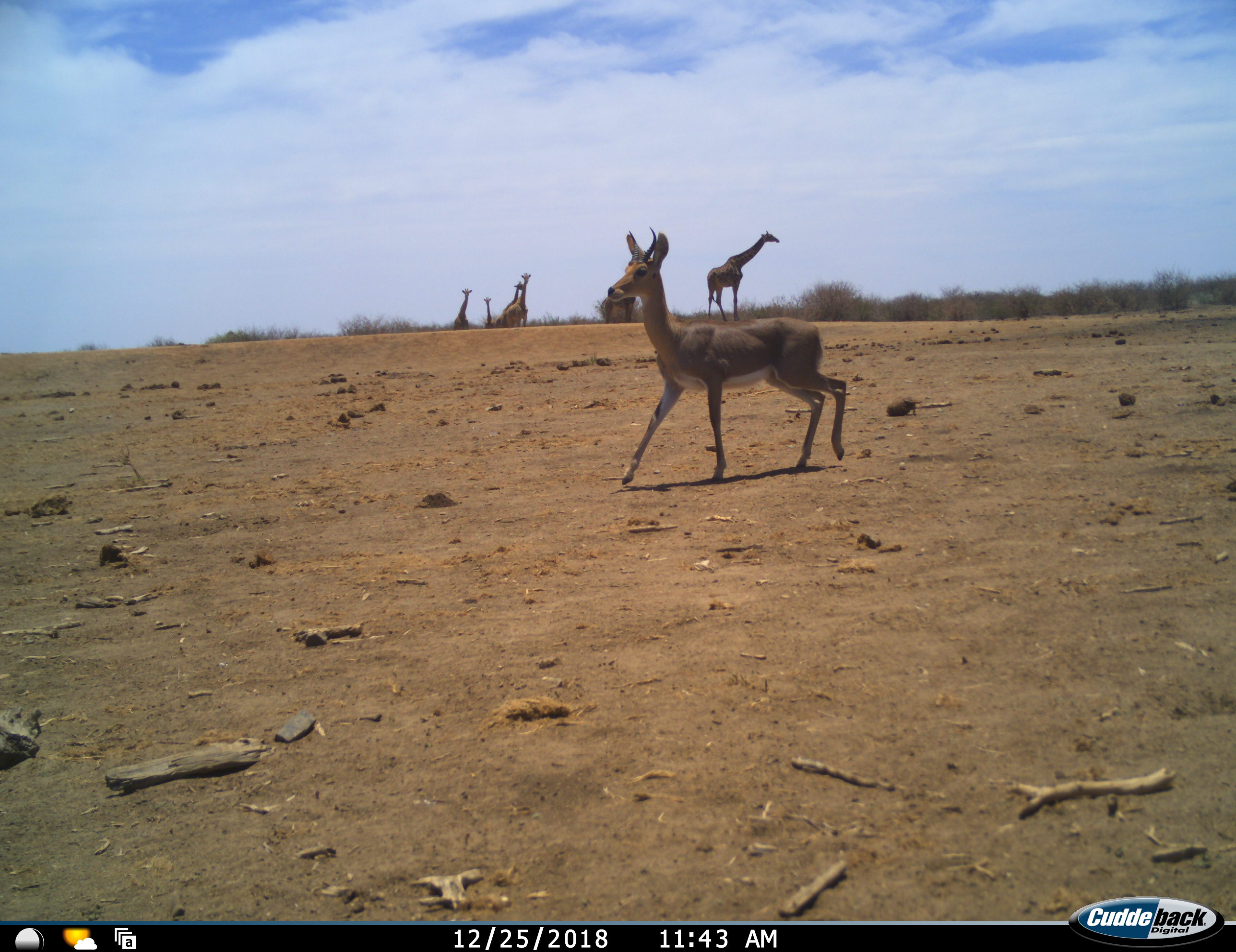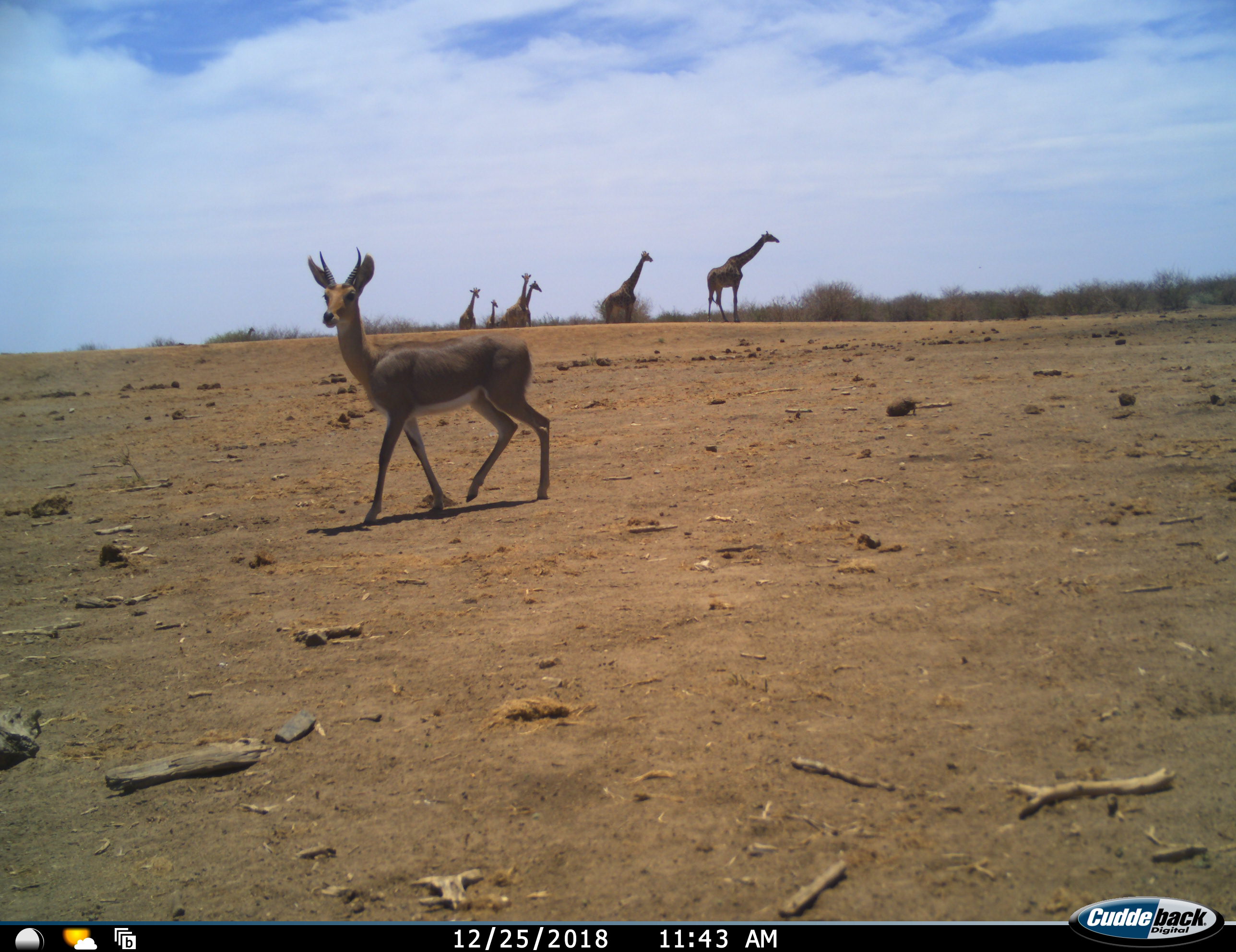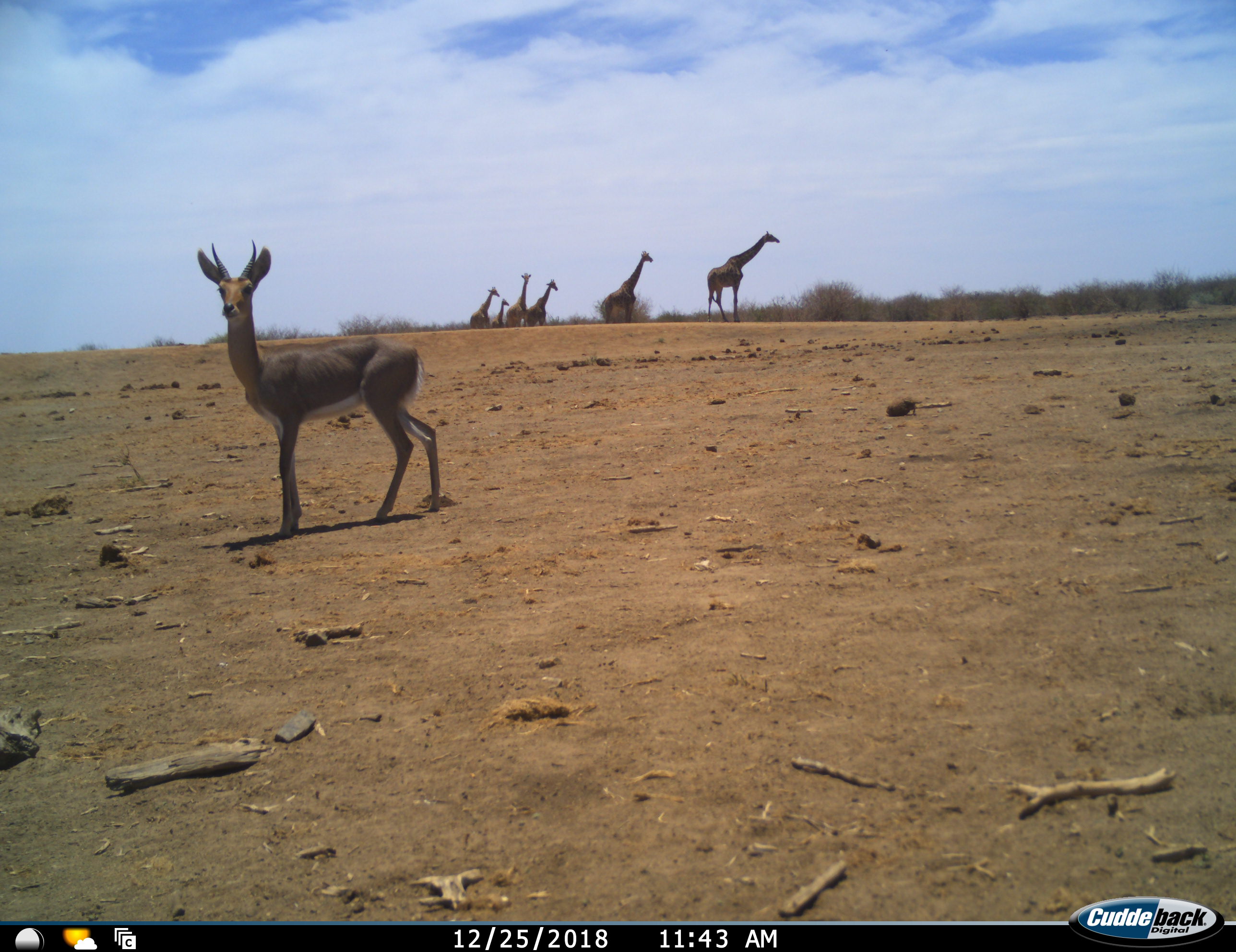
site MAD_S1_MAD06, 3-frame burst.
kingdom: Animalia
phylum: Chordata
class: Mammalia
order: Artiodactyla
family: Giraffidae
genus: Giraffa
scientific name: Giraffa camelopardalis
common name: giraffe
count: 6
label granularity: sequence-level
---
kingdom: Animalia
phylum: Chordata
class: Mammalia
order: Artiodactyla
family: Bovidae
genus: Aepyceros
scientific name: Aepyceros melampus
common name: impala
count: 1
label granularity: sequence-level